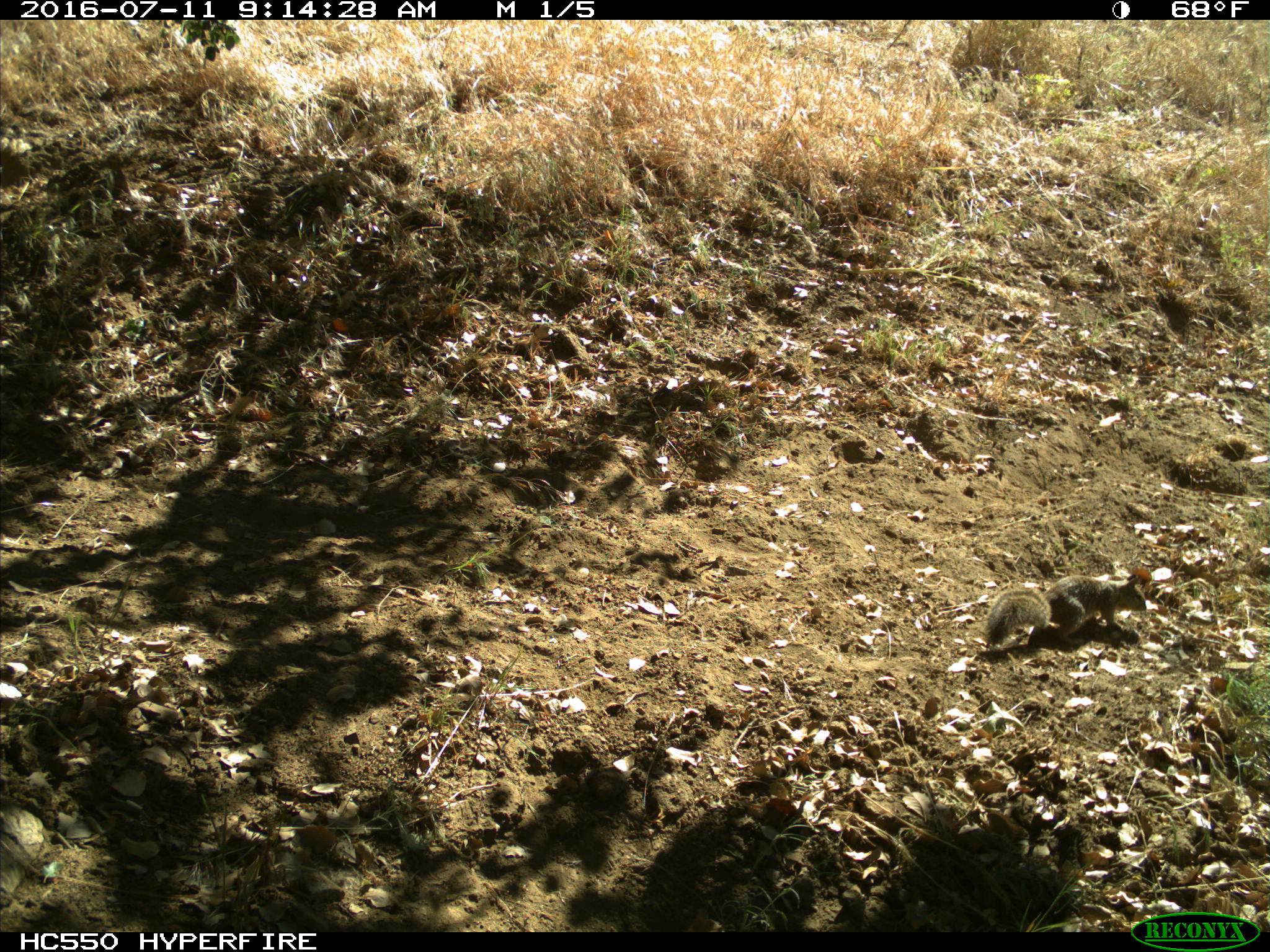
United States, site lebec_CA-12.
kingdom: Animalia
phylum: Chordata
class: Mammalia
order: Rodentia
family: Sciuridae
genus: Otospermophilus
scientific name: Otospermophilus beecheyi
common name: california ground squirrel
Otospermophilus beecheyi (california ground squirrel).